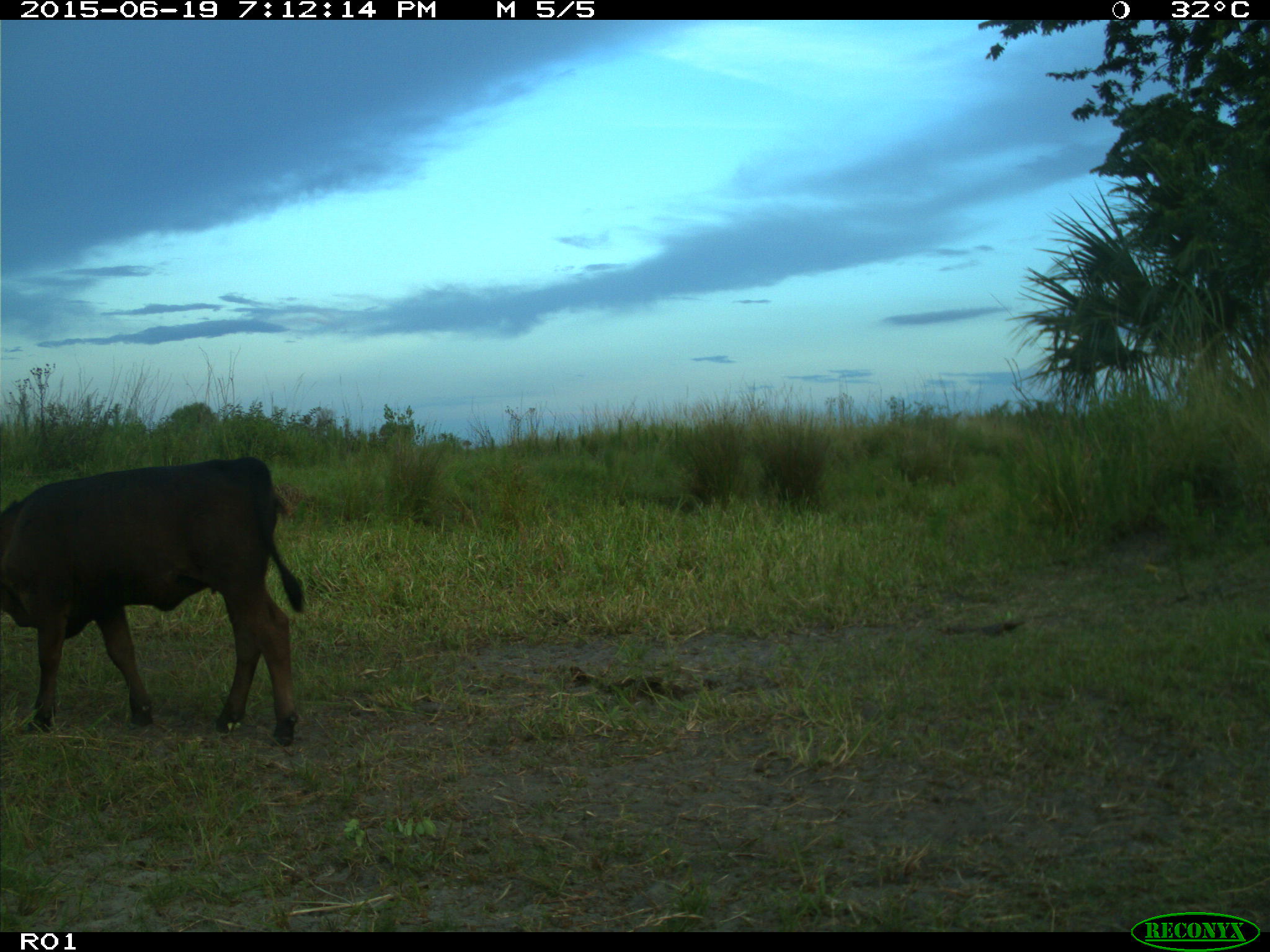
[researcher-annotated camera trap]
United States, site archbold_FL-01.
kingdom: Animalia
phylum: Chordata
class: Mammalia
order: Artiodactyla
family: Bovidae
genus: Bos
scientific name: Bos taurus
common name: domestic cow